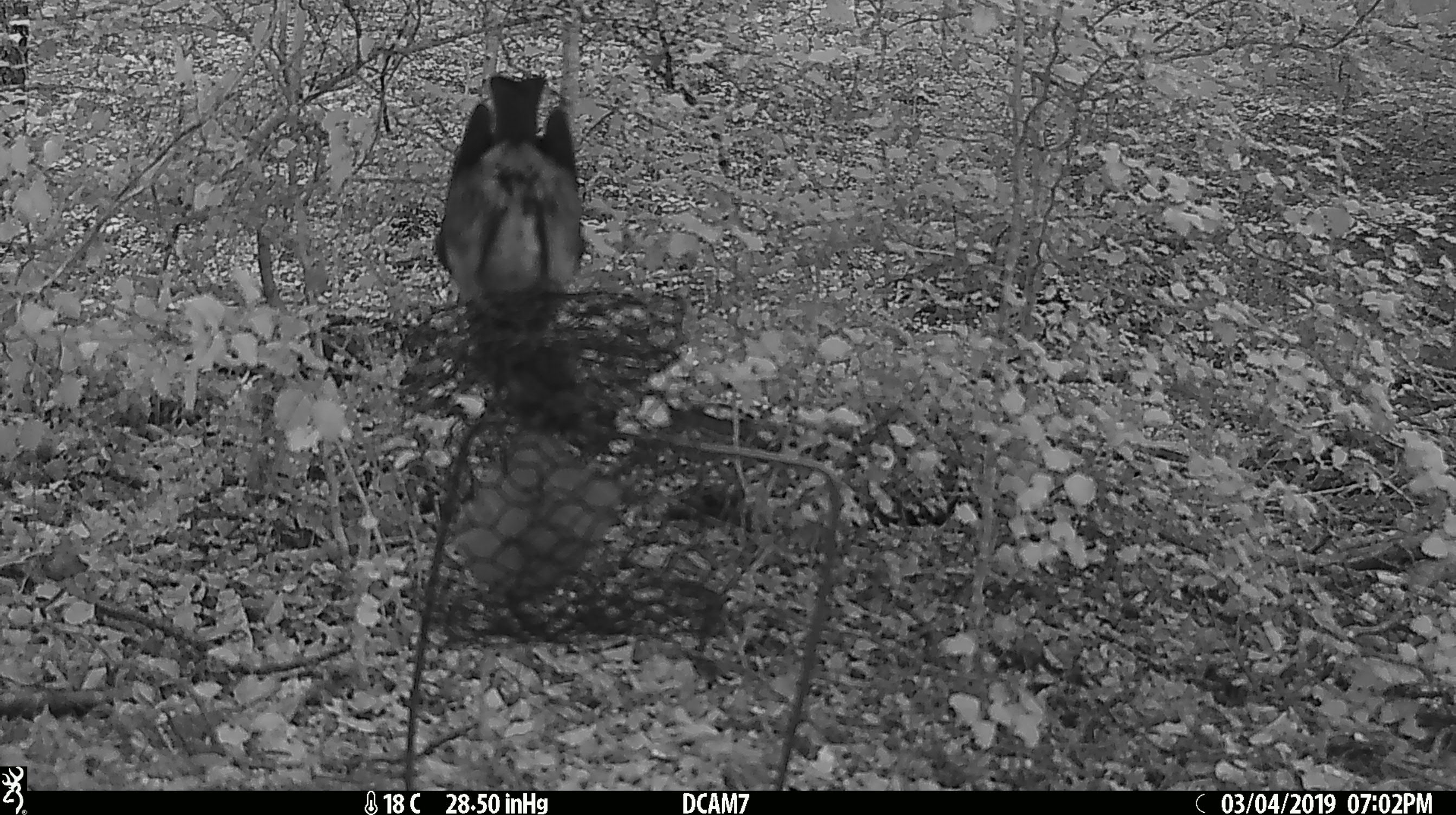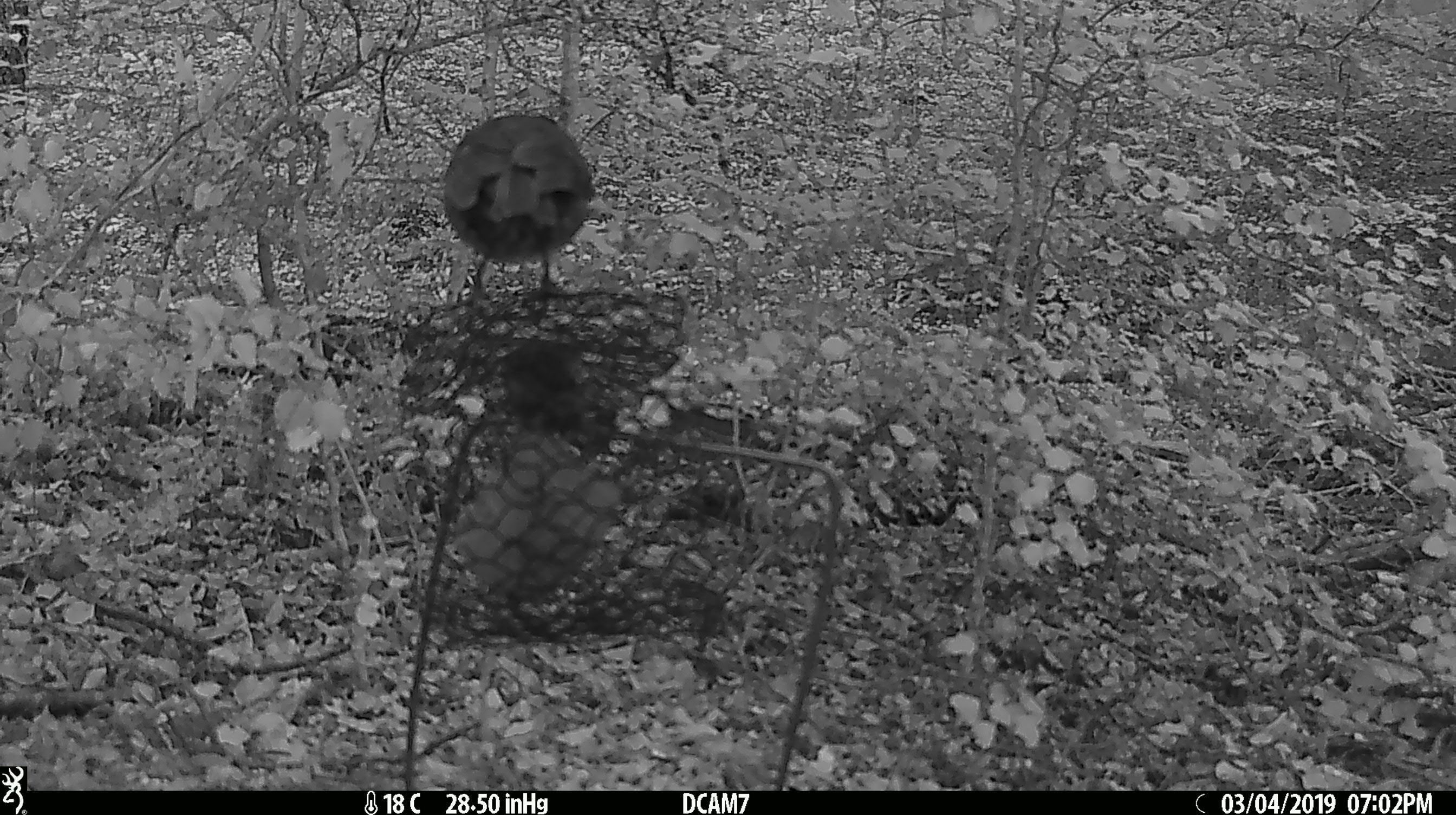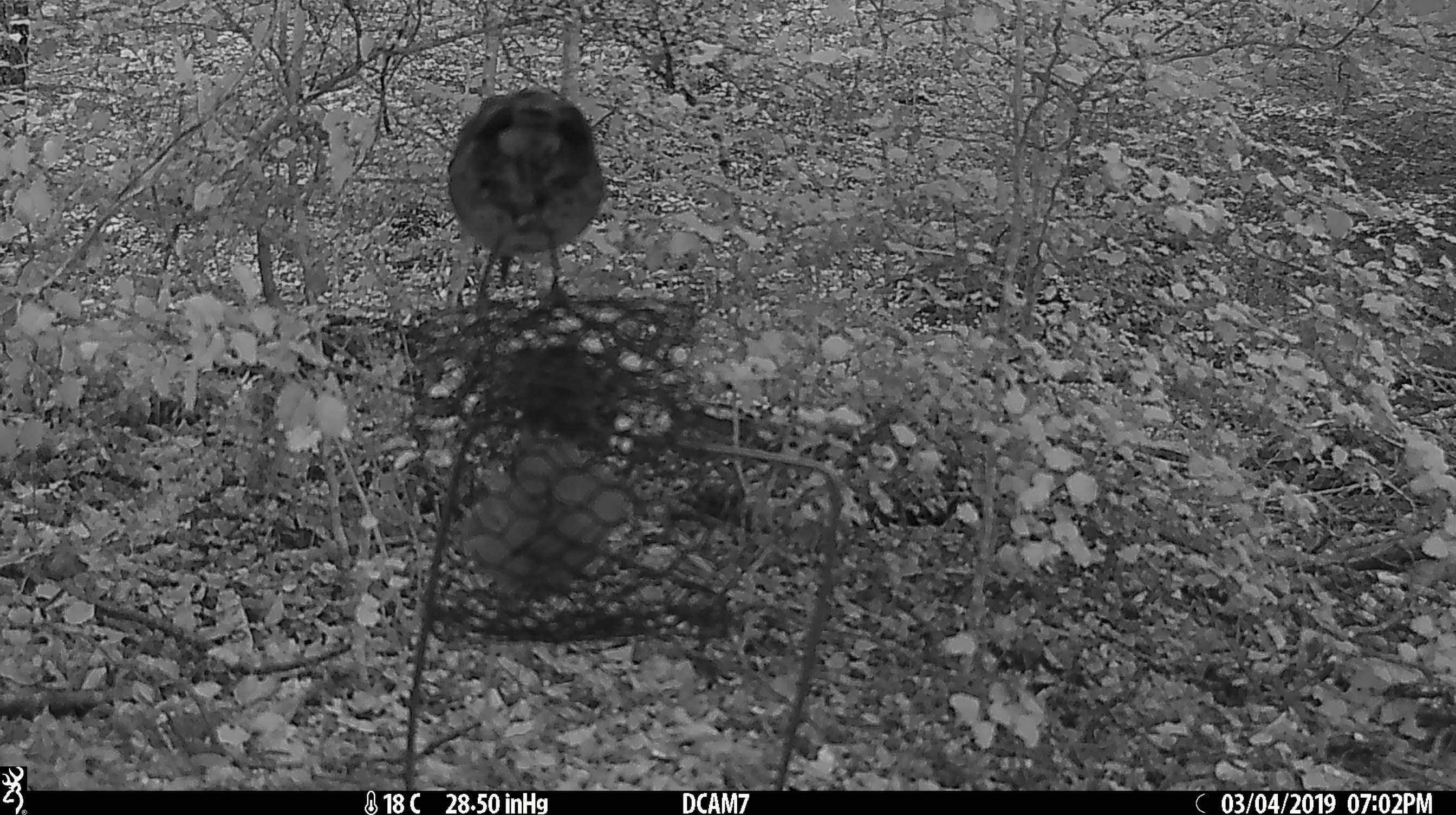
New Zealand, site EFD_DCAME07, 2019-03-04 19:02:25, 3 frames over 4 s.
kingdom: Animalia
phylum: Chordata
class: Aves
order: Passeriformes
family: Petroicidae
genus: Petroica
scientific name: Petroica australis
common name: new zealand robin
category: robin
Robin (new zealand robin) (Petroica australis).